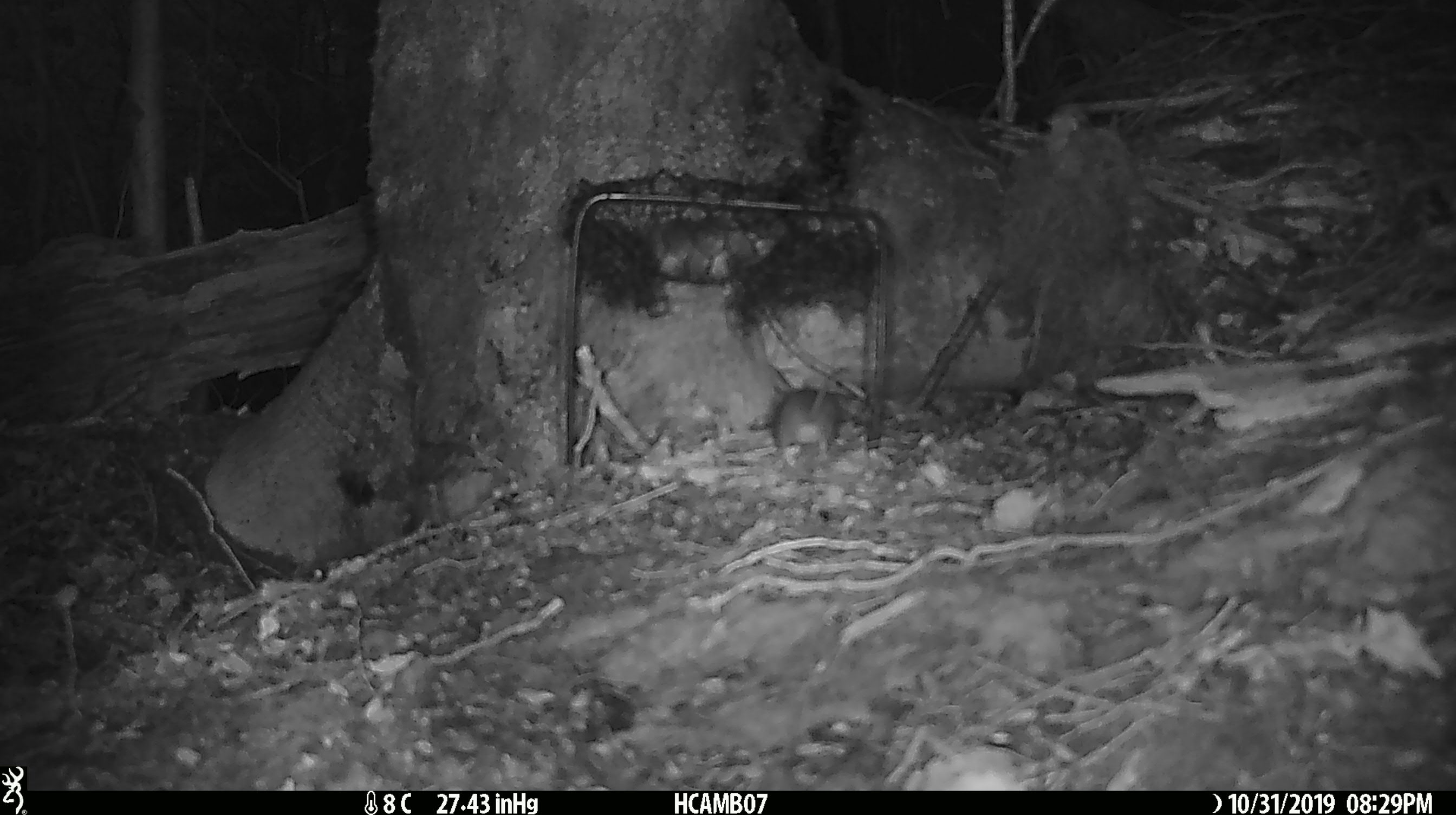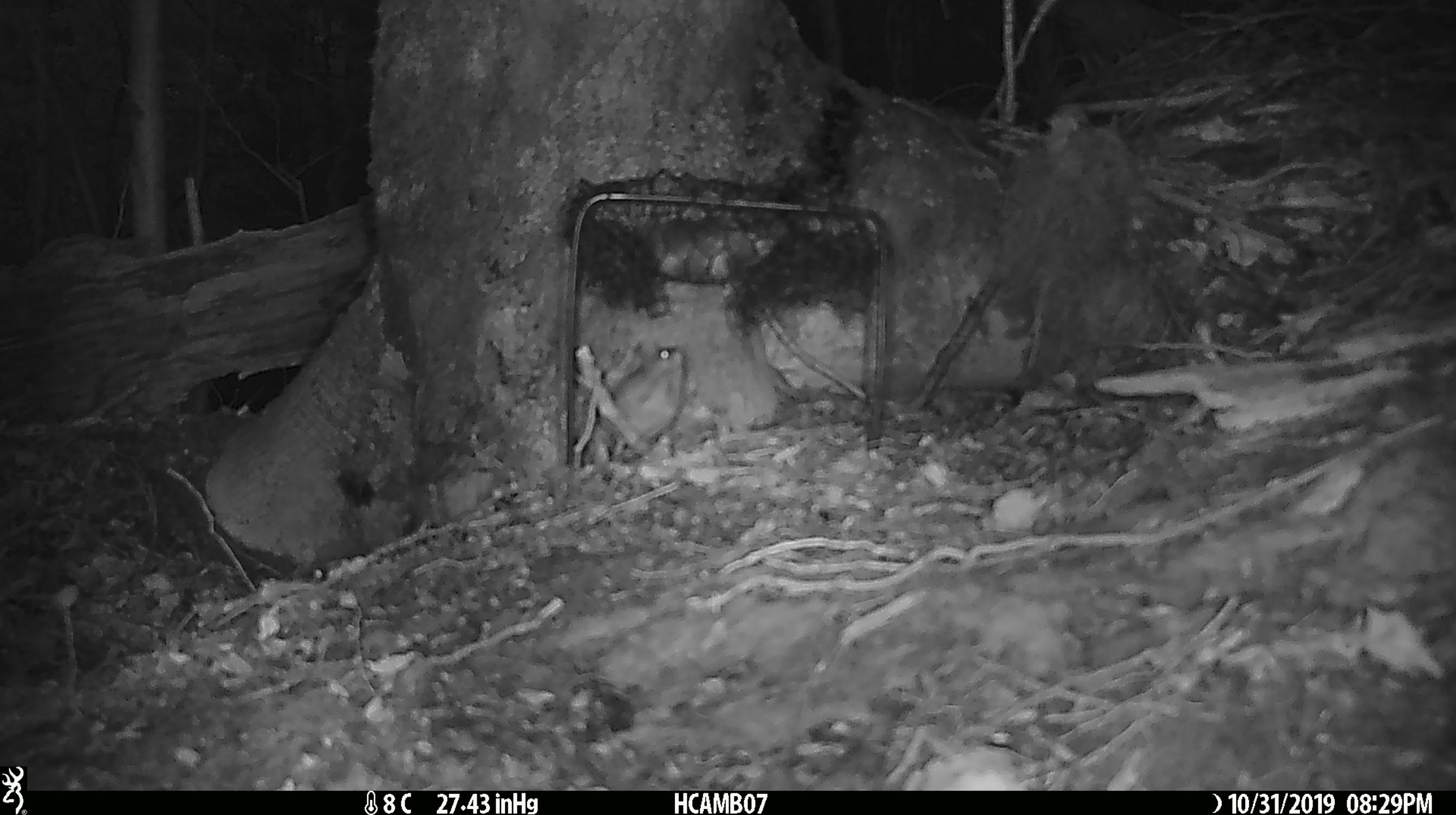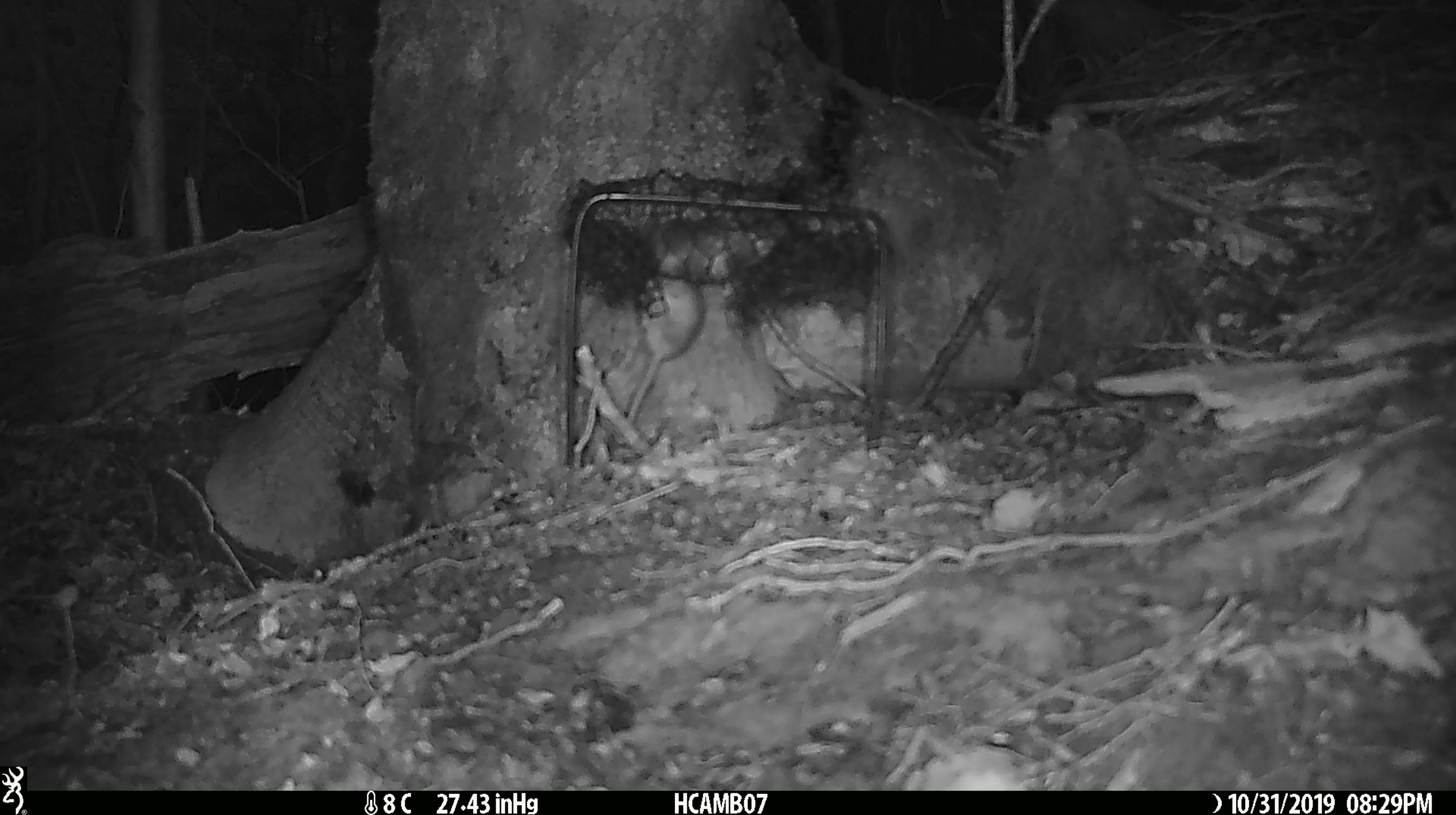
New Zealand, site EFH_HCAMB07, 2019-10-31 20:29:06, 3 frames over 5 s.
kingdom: Animalia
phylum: Chordata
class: Mammalia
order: Rodentia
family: Muridae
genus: Mus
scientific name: Mus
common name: mouse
Mouse (Mus).